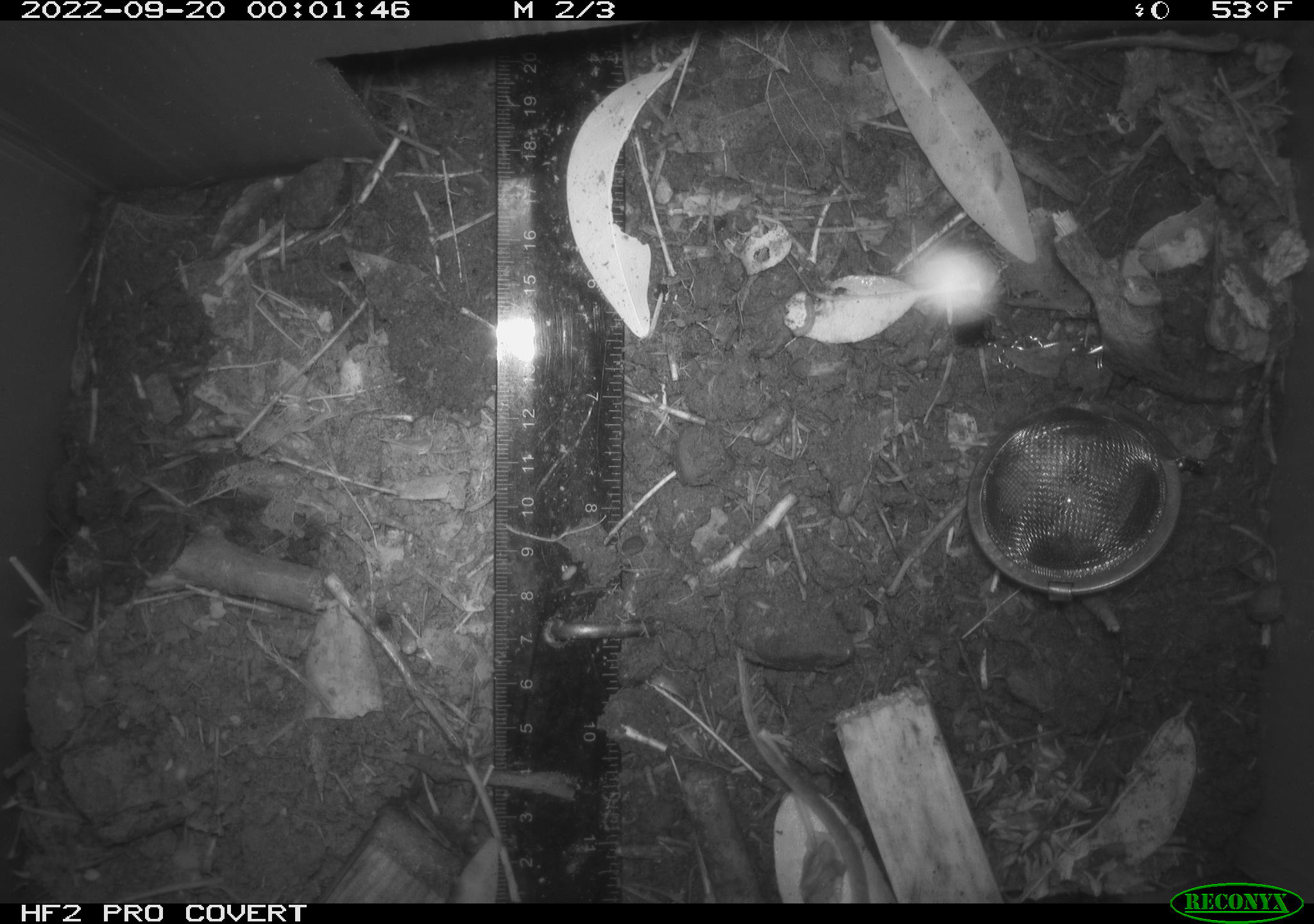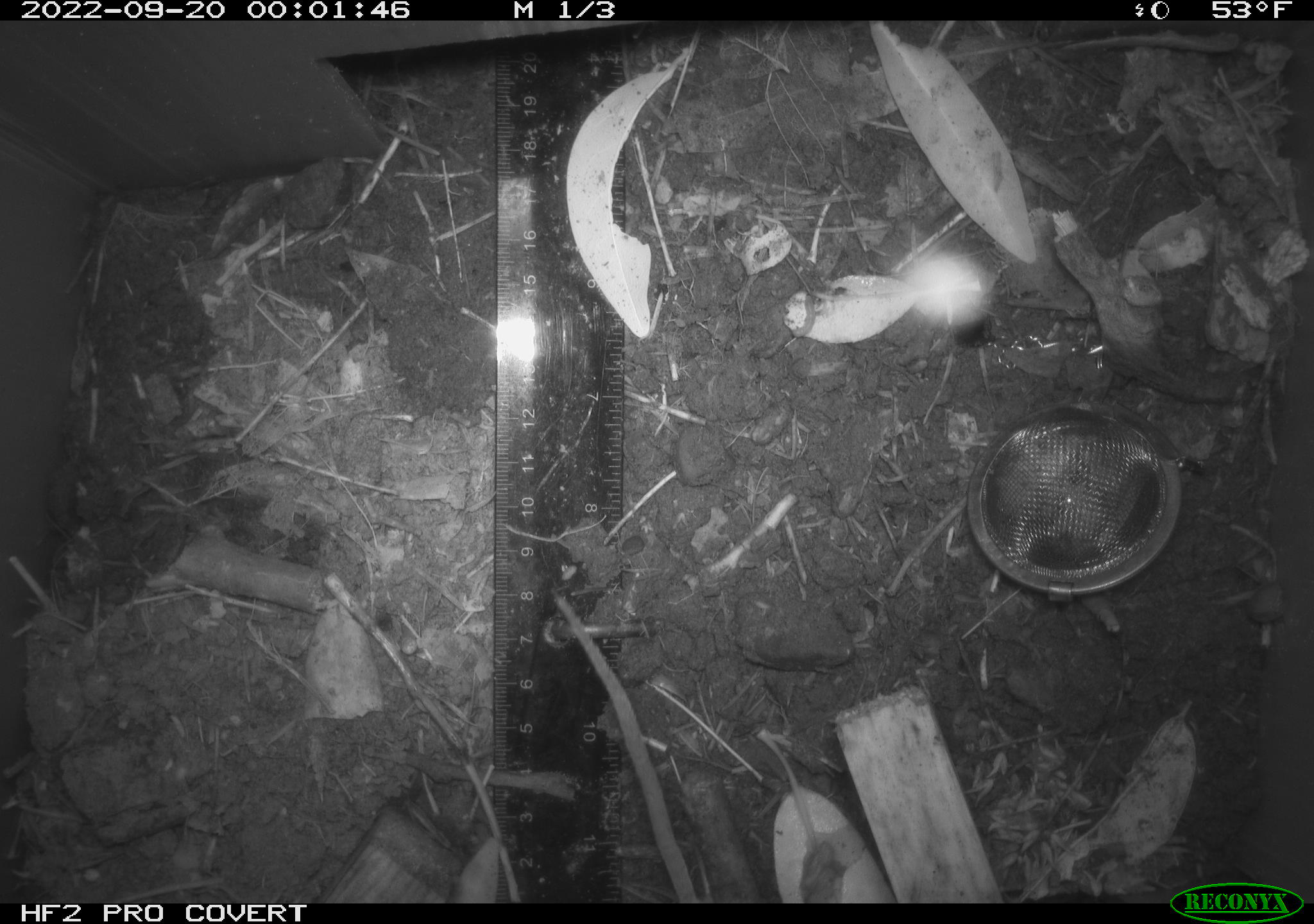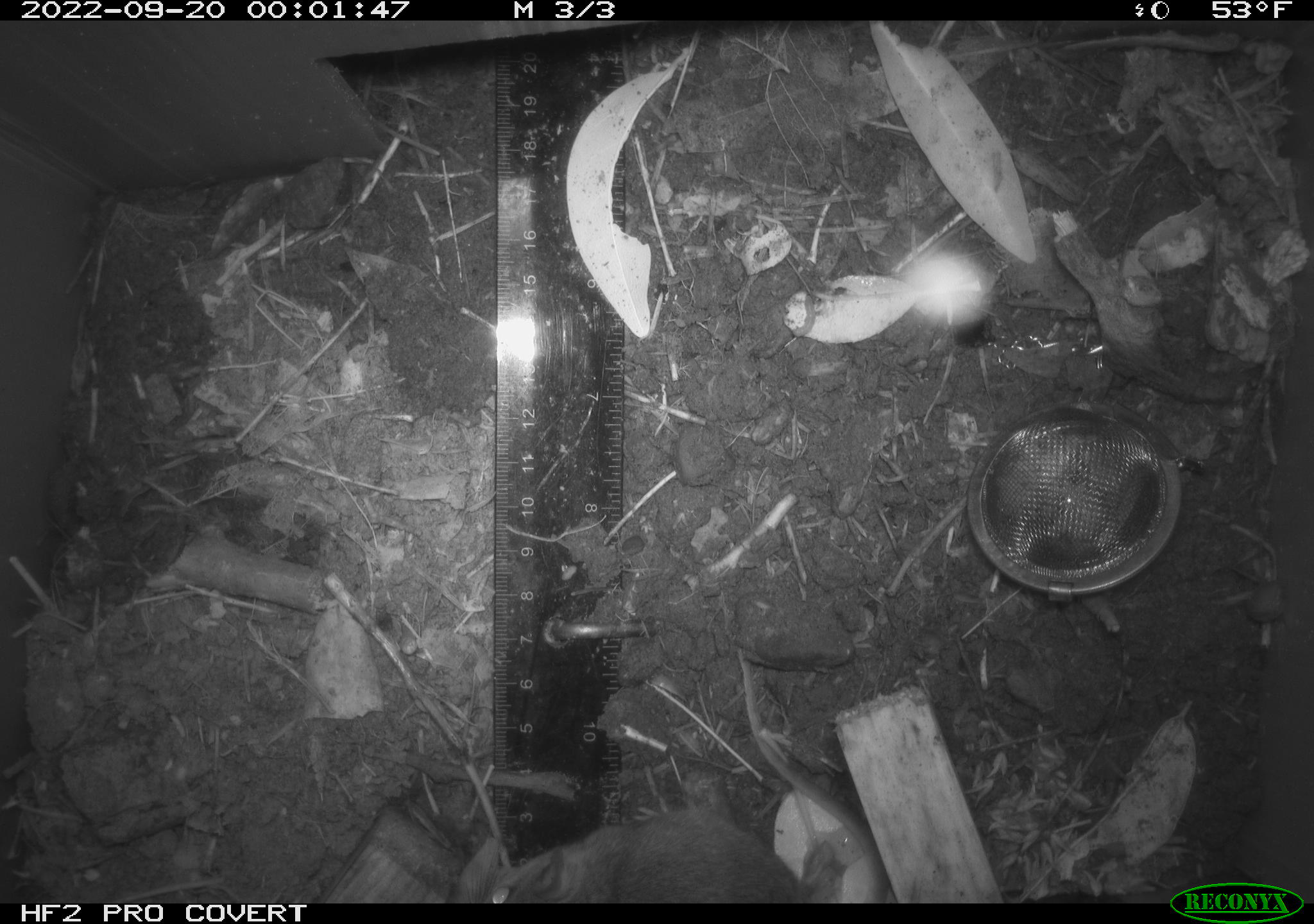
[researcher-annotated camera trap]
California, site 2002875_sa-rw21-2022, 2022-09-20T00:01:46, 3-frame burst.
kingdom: Animalia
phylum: Chordata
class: Mammalia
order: Rodentia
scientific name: Rodentia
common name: mouse species